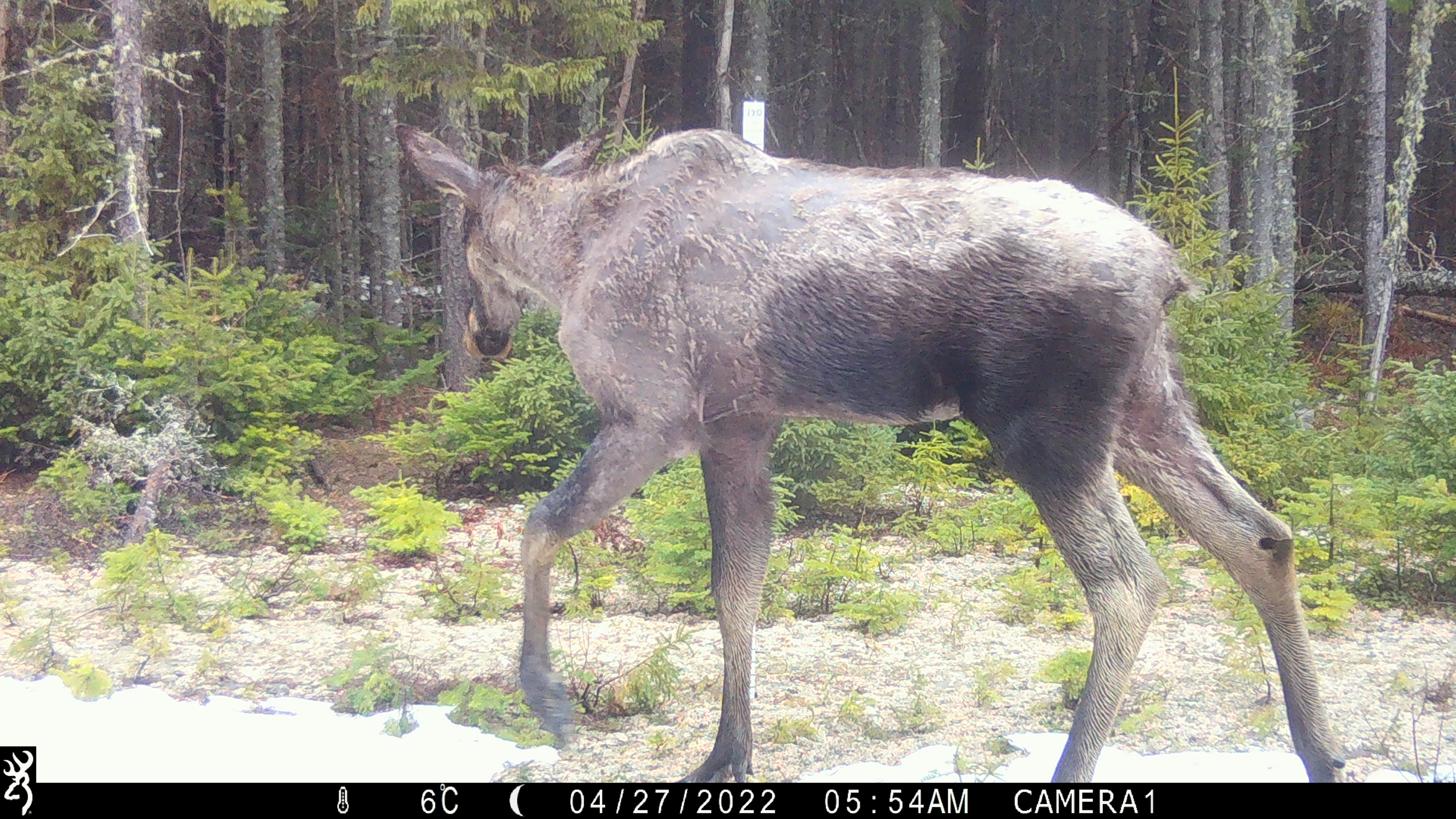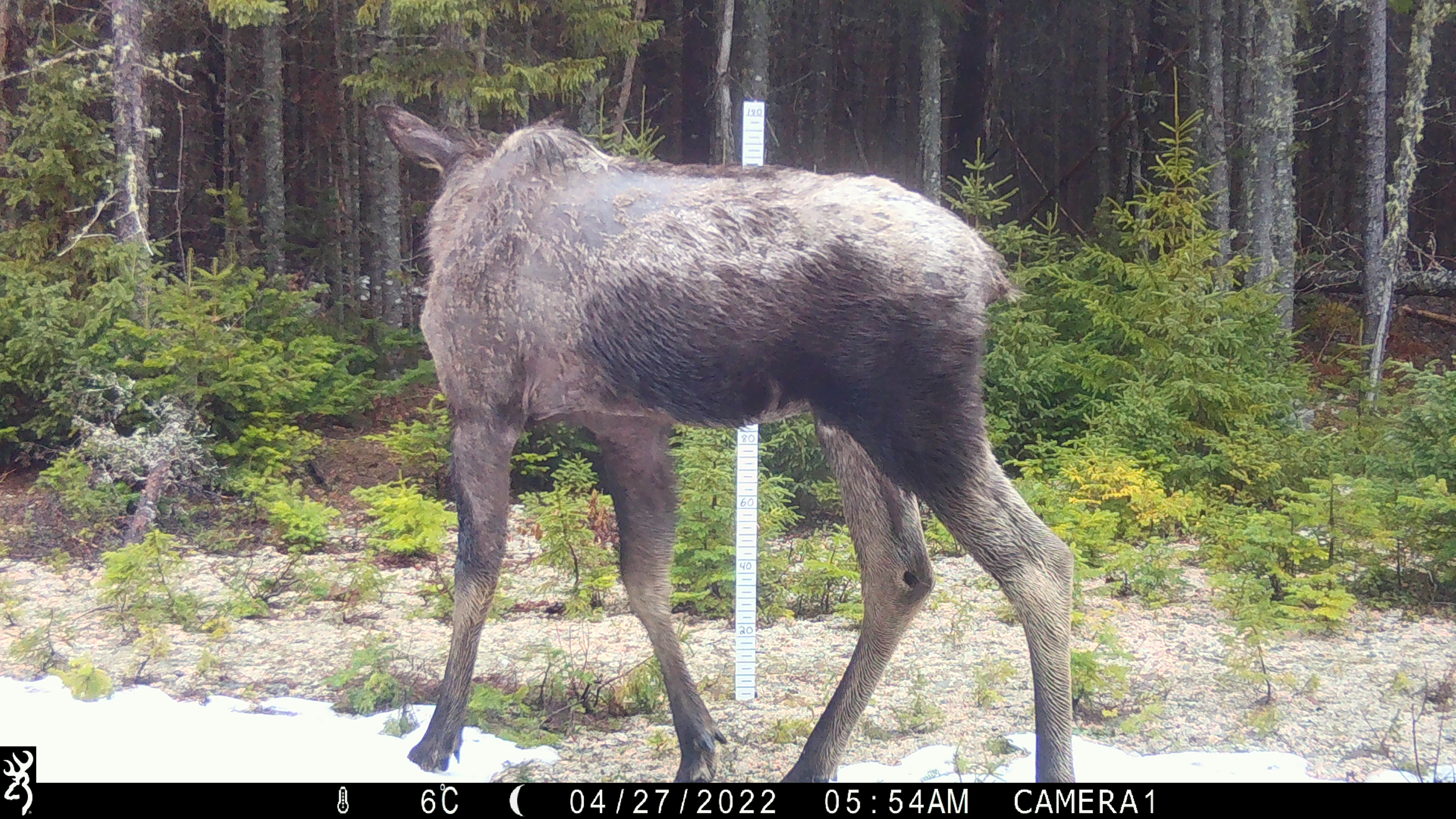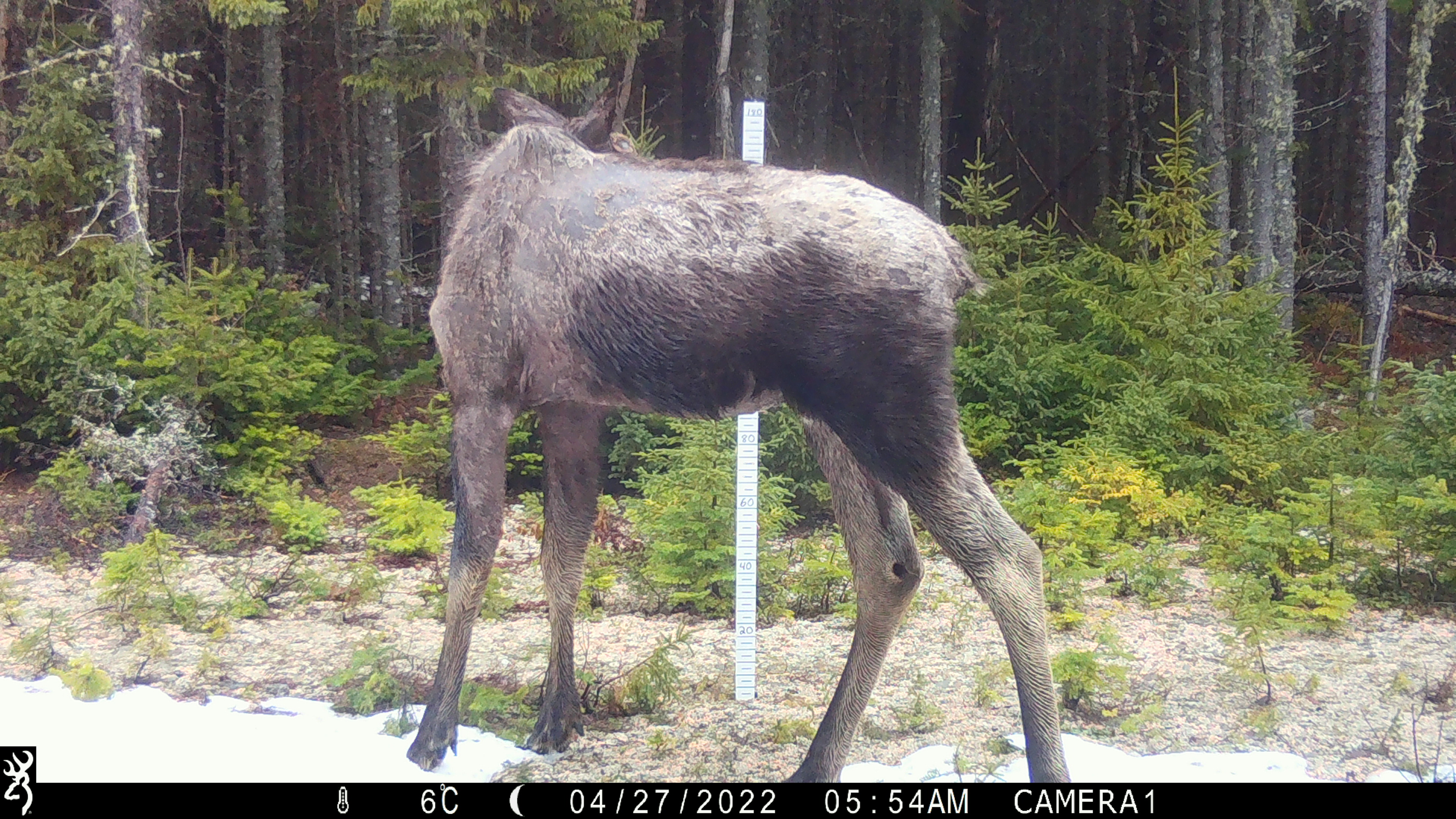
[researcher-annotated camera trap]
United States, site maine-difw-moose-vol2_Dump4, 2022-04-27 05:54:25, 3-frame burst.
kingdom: Animalia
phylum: Chordata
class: Mammalia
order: Artiodactyla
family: Cervidae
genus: Alces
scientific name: Alces alces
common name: moose